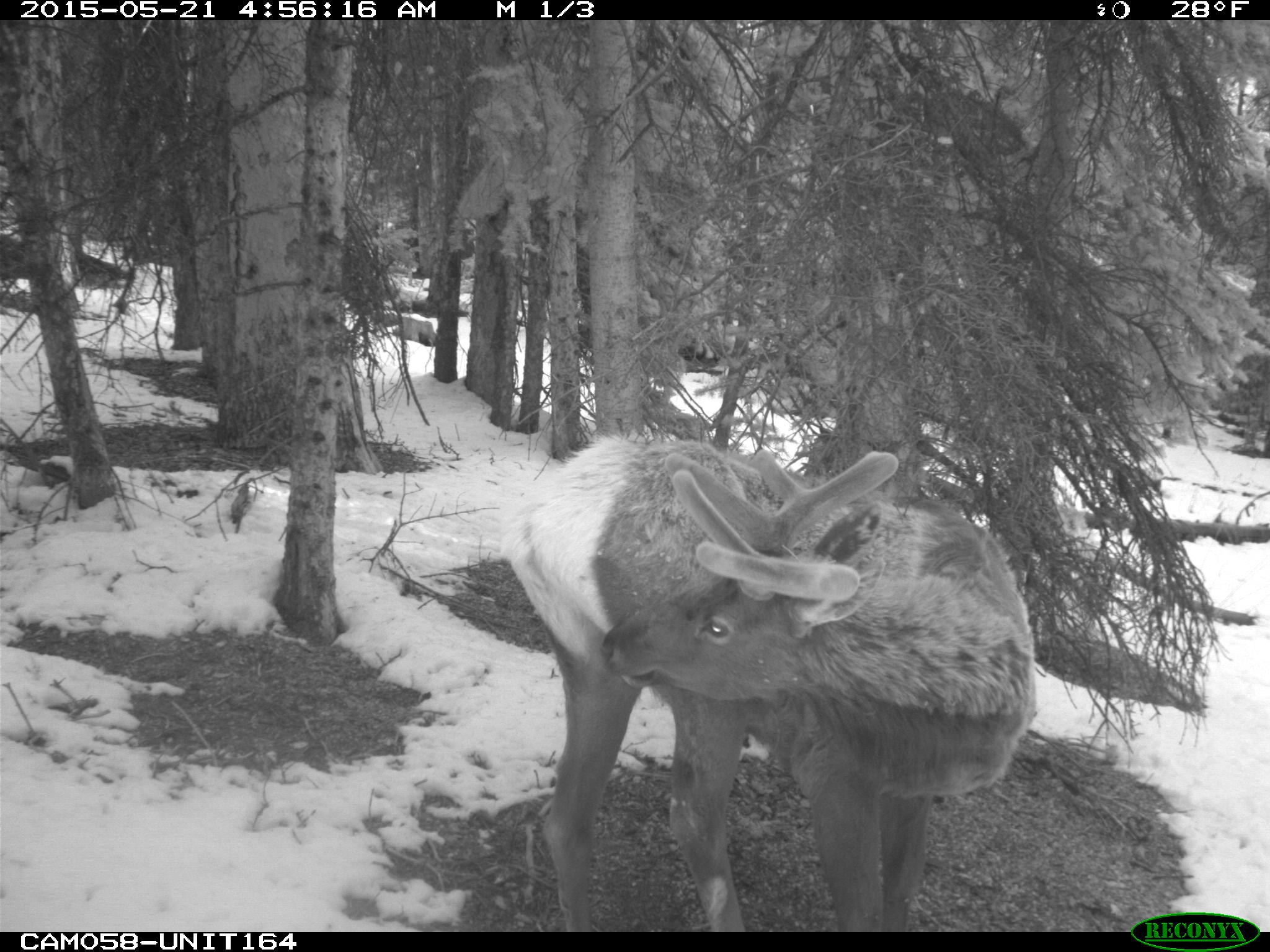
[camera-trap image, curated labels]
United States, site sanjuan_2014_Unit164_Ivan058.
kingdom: Animalia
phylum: Chordata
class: Mammalia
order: Artiodactyla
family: Cervidae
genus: Cervus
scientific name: Cervus elaphus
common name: red deer